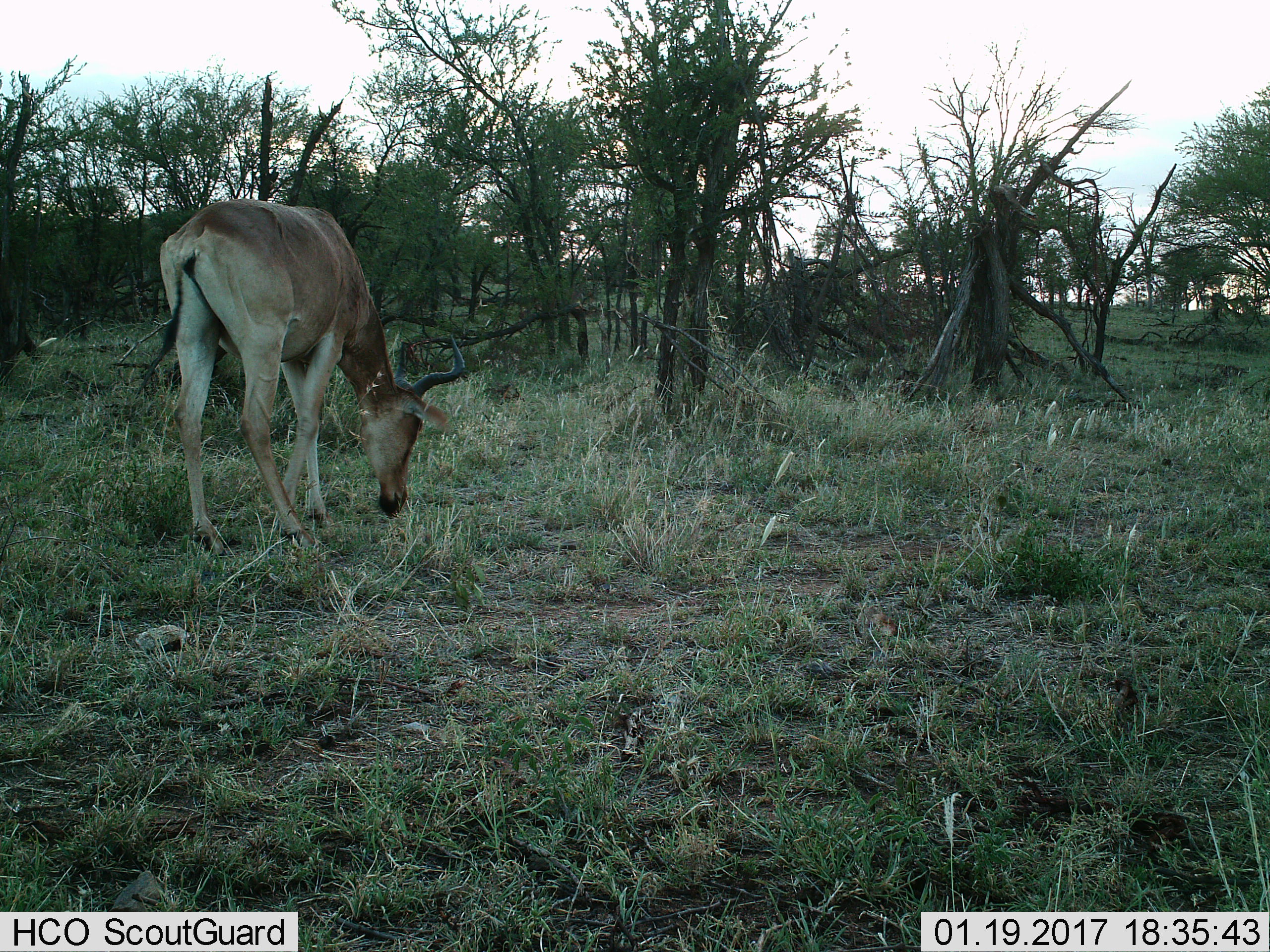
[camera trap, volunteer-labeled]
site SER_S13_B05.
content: unidentified animal